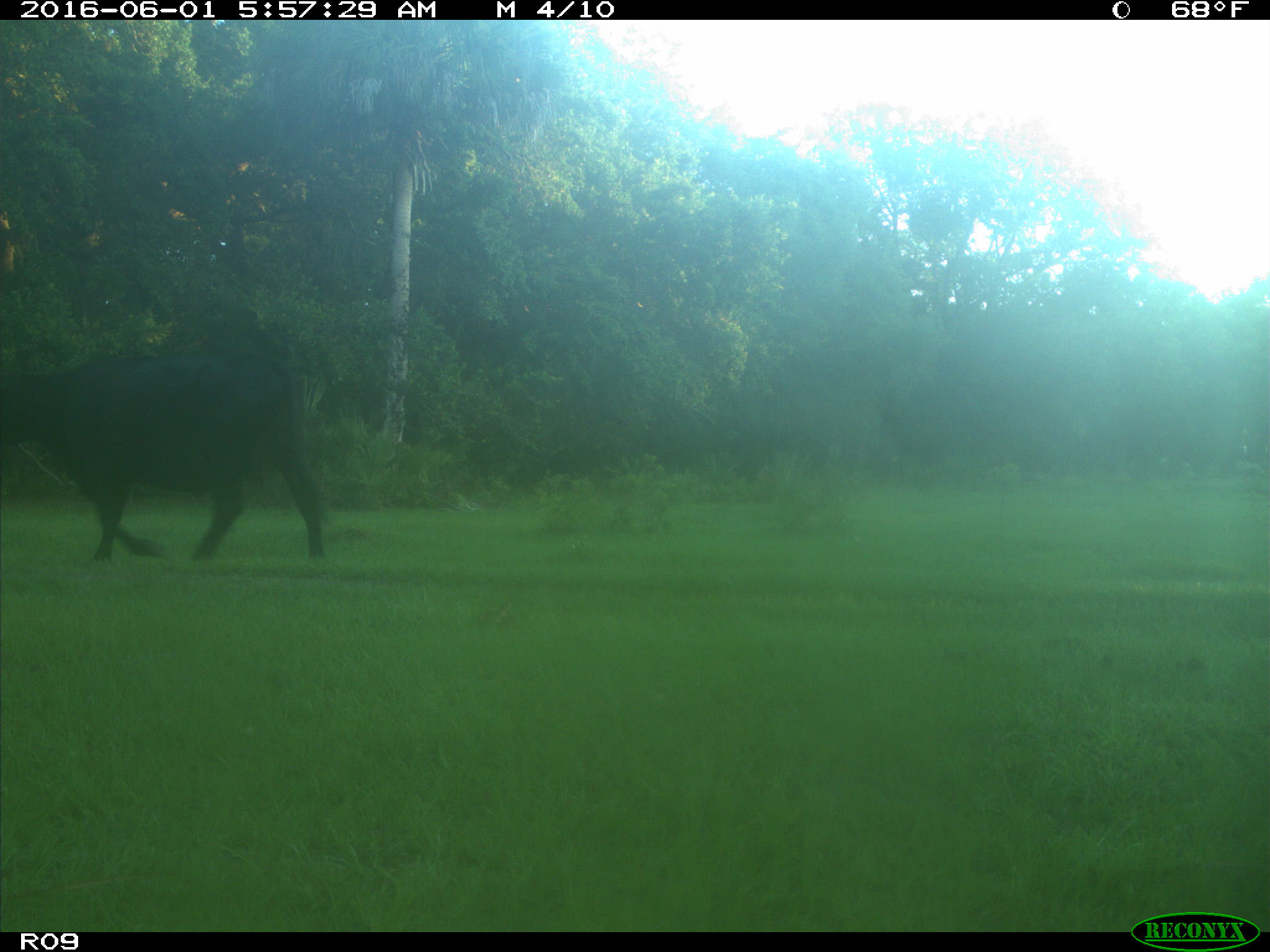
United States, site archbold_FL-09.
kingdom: Animalia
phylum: Chordata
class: Mammalia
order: Artiodactyla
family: Bovidae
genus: Bos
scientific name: Bos taurus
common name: domestic cow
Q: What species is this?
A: Bos taurus (domestic cow).